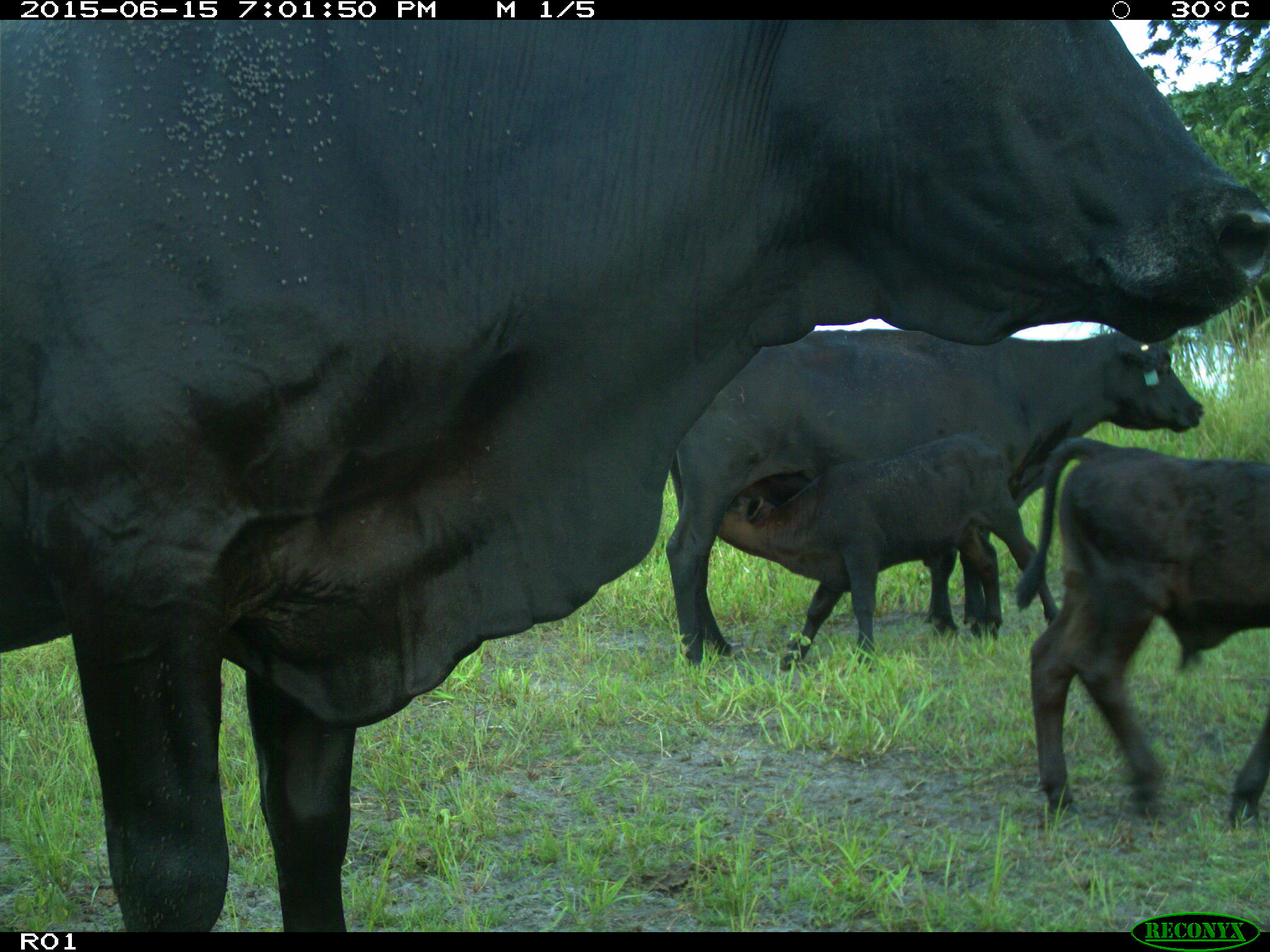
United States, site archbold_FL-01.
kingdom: Animalia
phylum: Chordata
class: Mammalia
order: Artiodactyla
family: Bovidae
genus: Bos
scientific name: Bos taurus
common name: domestic cow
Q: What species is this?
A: Bos taurus (domestic cow).